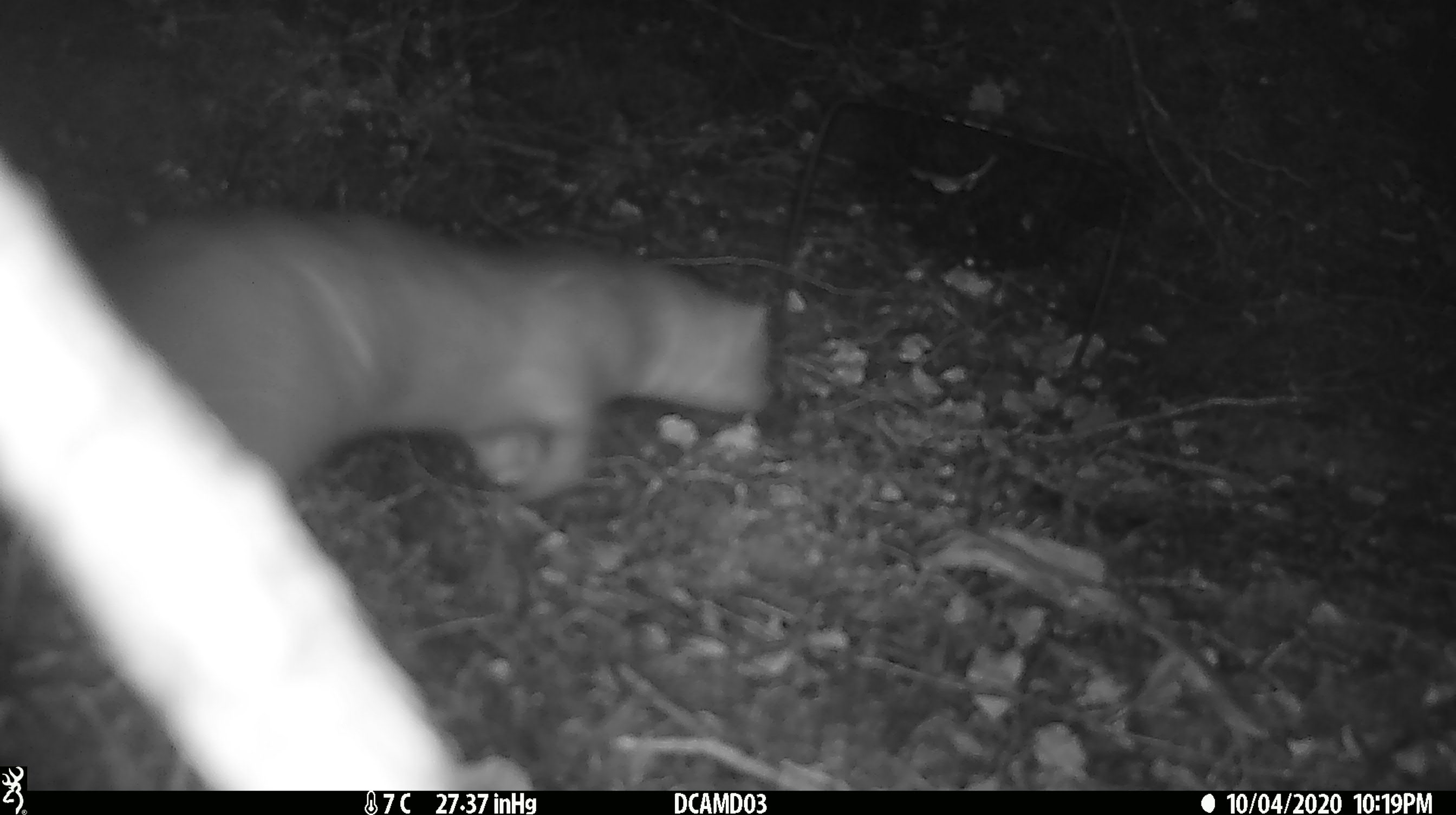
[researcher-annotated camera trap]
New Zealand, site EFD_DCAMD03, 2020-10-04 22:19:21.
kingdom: Animalia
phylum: Chordata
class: Mammalia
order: Carnivora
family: Mustelidae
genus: Mustela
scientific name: Mustela erminea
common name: stoat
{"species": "stoat (Mustela erminea)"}